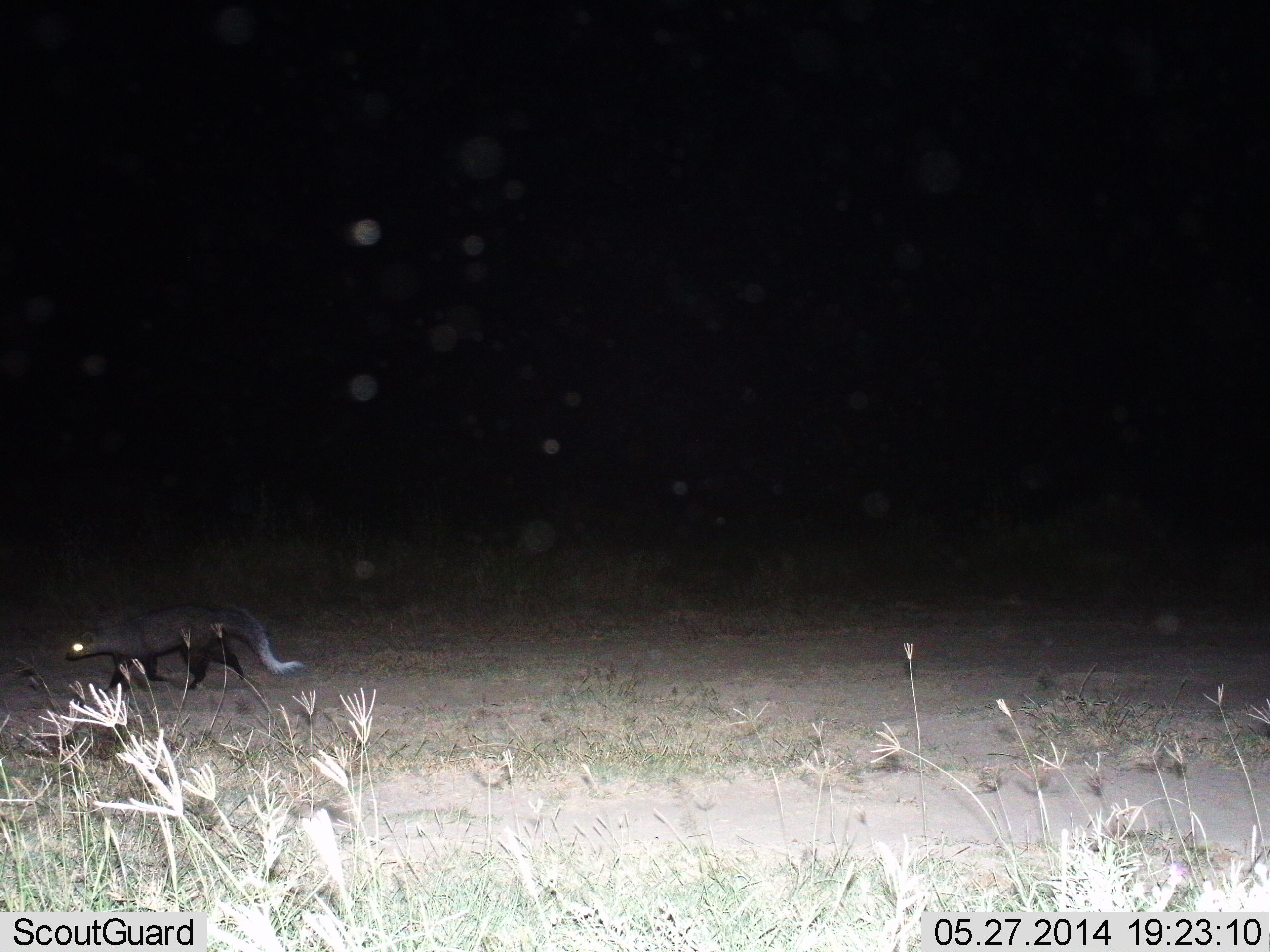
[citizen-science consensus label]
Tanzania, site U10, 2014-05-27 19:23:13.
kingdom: Animalia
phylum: Chordata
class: Mammalia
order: Carnivora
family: Herpestidae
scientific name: Herpestidae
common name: mongoose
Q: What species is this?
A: Mongoose (Herpestidae).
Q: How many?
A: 1.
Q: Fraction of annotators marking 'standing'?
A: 0%.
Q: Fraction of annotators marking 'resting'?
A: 0%.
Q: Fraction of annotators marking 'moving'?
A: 100%.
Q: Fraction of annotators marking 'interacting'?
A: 0%.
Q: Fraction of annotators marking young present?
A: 0%.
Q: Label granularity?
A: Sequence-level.